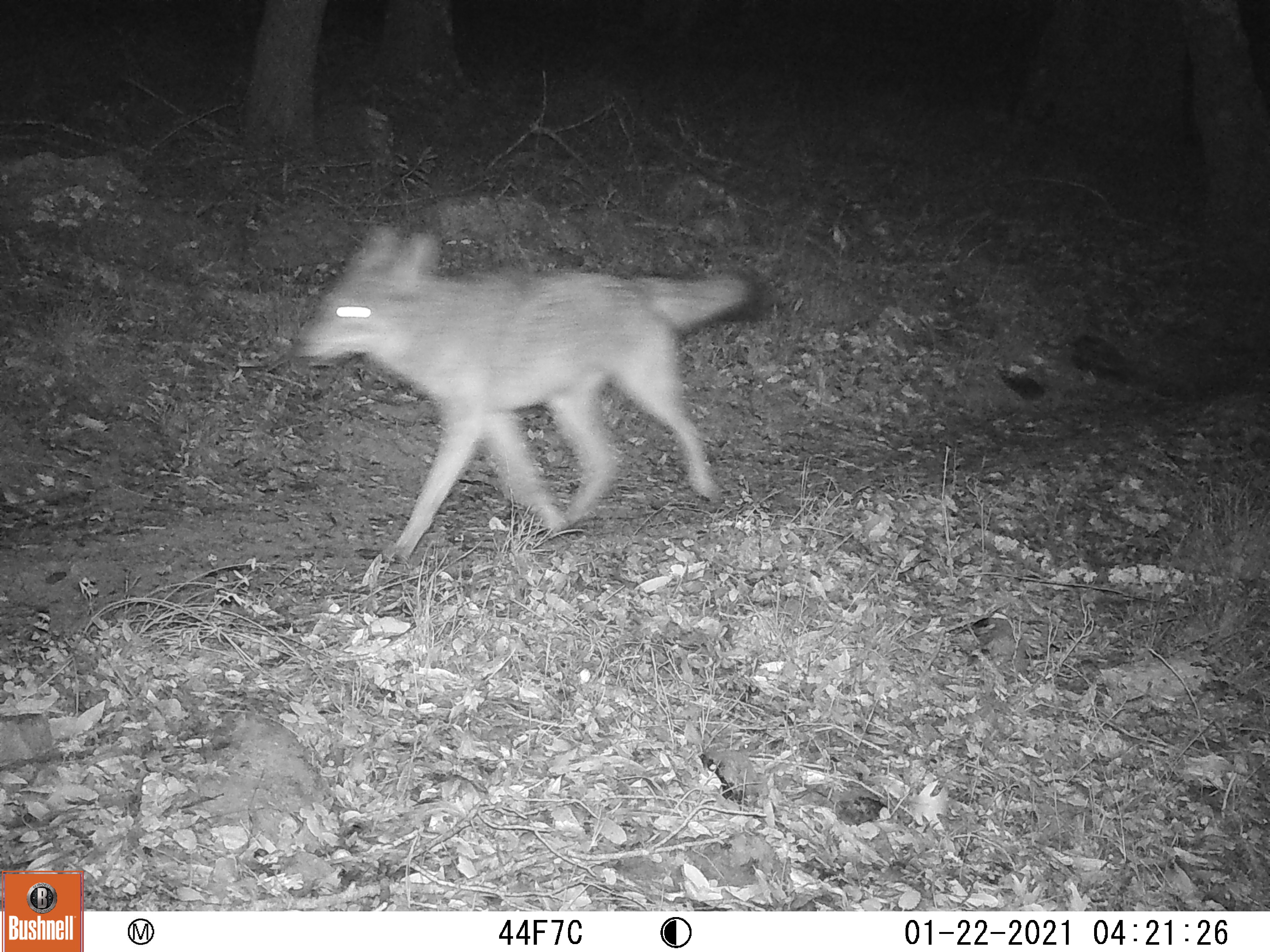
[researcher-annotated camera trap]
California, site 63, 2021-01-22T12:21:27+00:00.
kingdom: Animalia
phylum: Chordata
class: Mammalia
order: Carnivora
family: Canidae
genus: Canis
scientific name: Canis latrans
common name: coyote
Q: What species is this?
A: Coyote (Canis latrans).